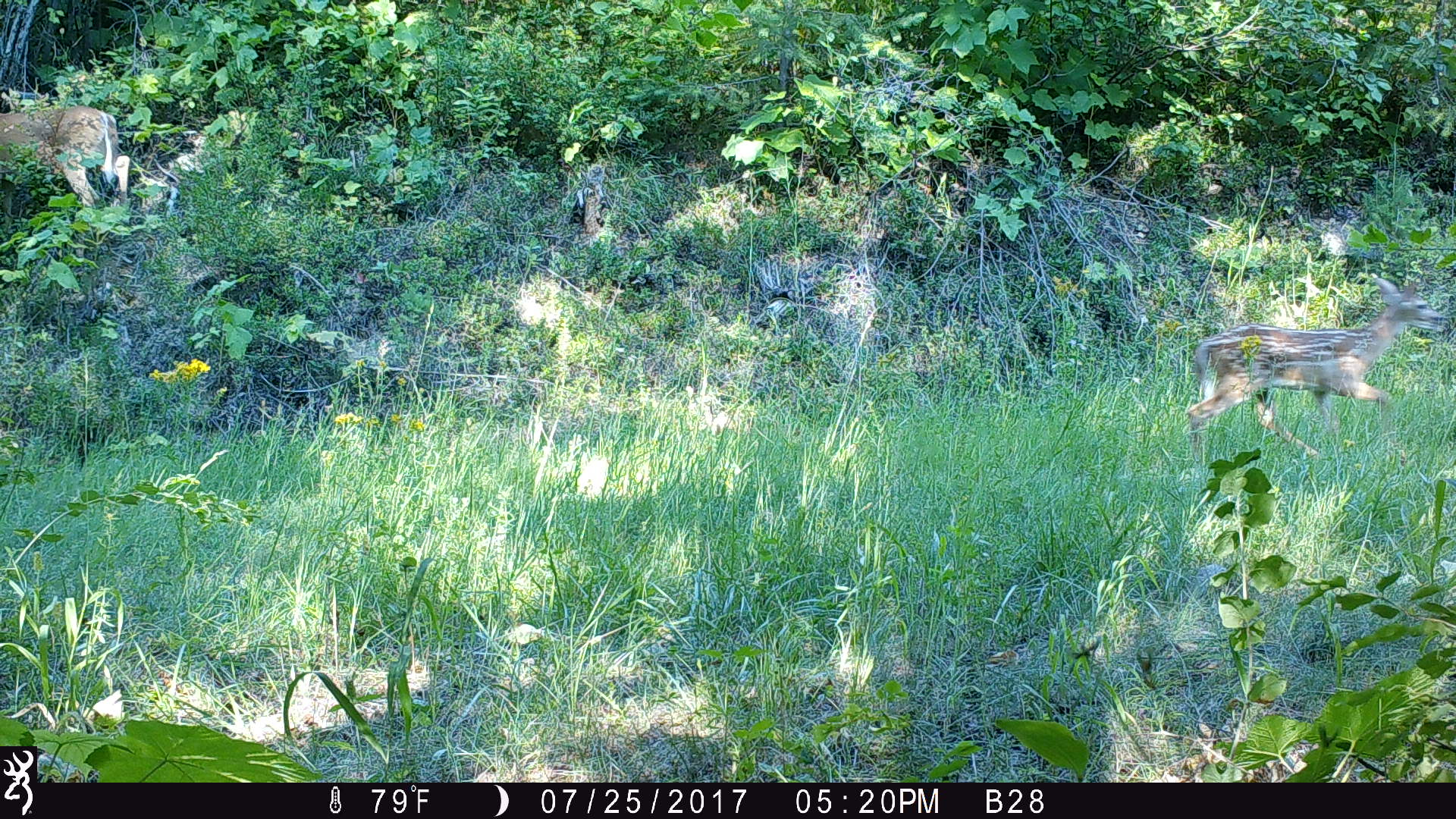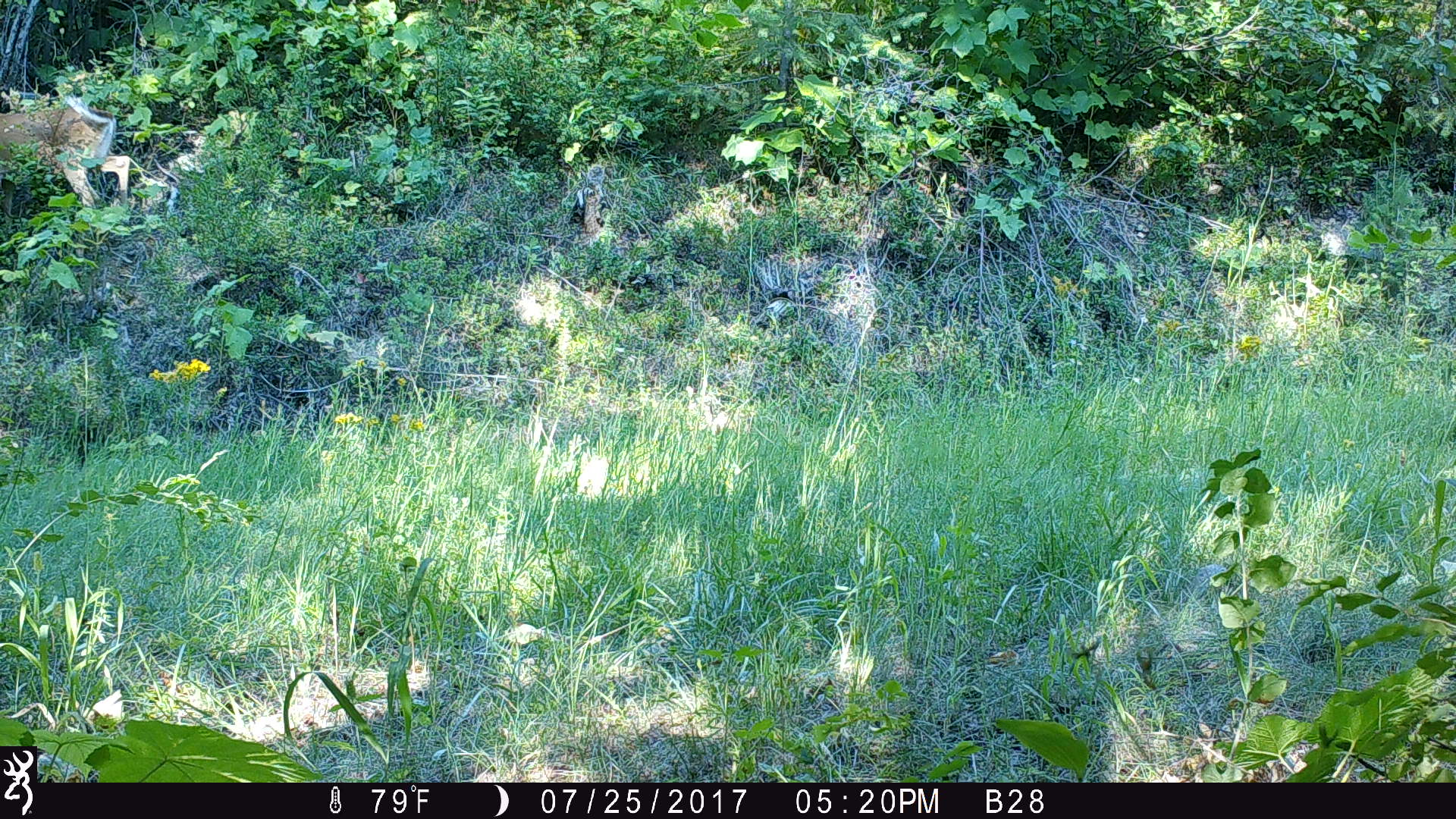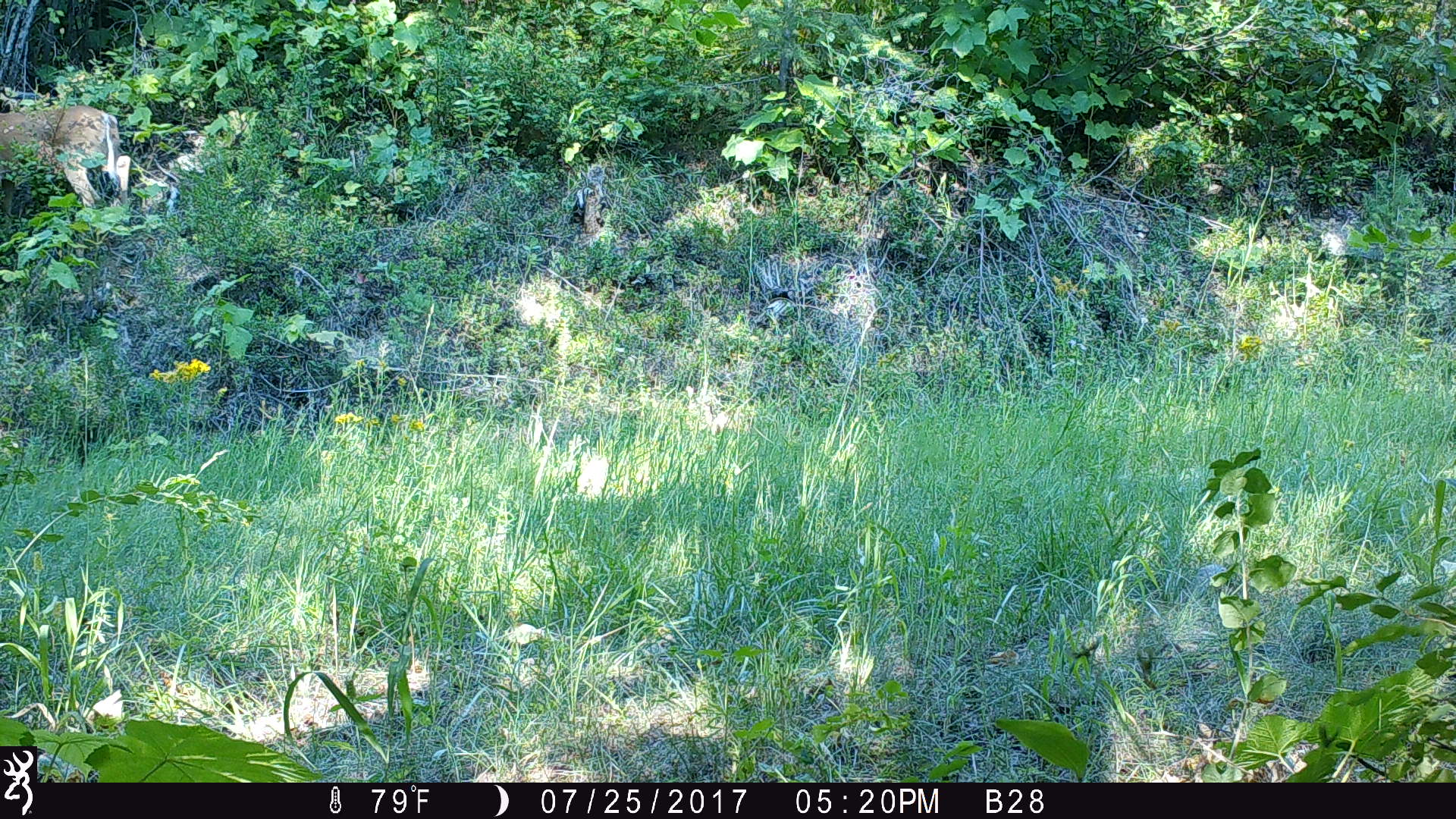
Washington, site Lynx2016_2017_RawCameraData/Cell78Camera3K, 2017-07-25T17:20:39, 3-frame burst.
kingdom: Animalia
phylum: Chordata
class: Mammalia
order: Artiodactyla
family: Cervidae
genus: Odocoileus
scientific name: Odocoileus virginianus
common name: white-tailed deer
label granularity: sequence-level